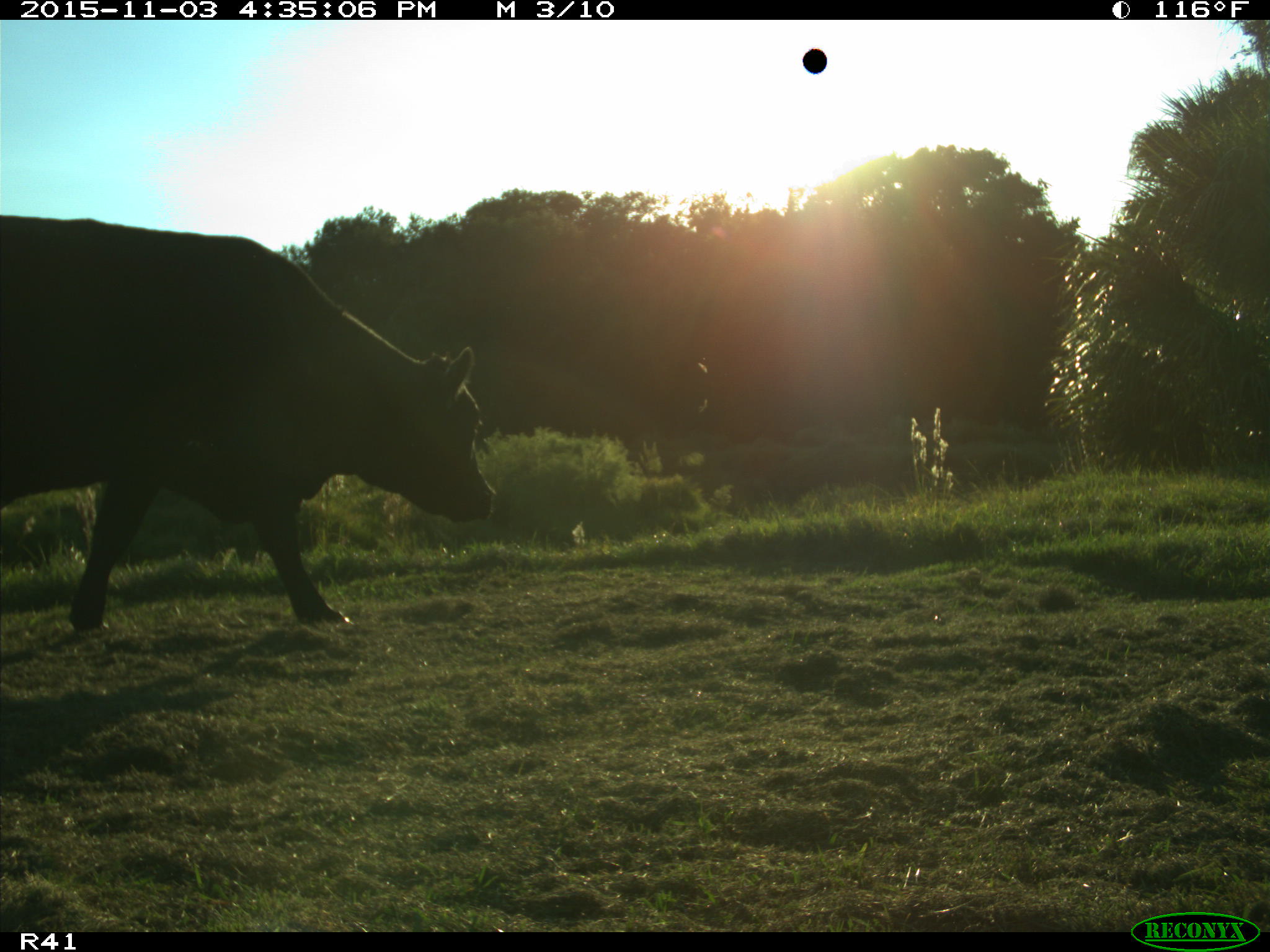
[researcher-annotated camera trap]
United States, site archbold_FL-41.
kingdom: Animalia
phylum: Chordata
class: Mammalia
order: Artiodactyla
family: Bovidae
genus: Bos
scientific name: Bos taurus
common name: domestic cow